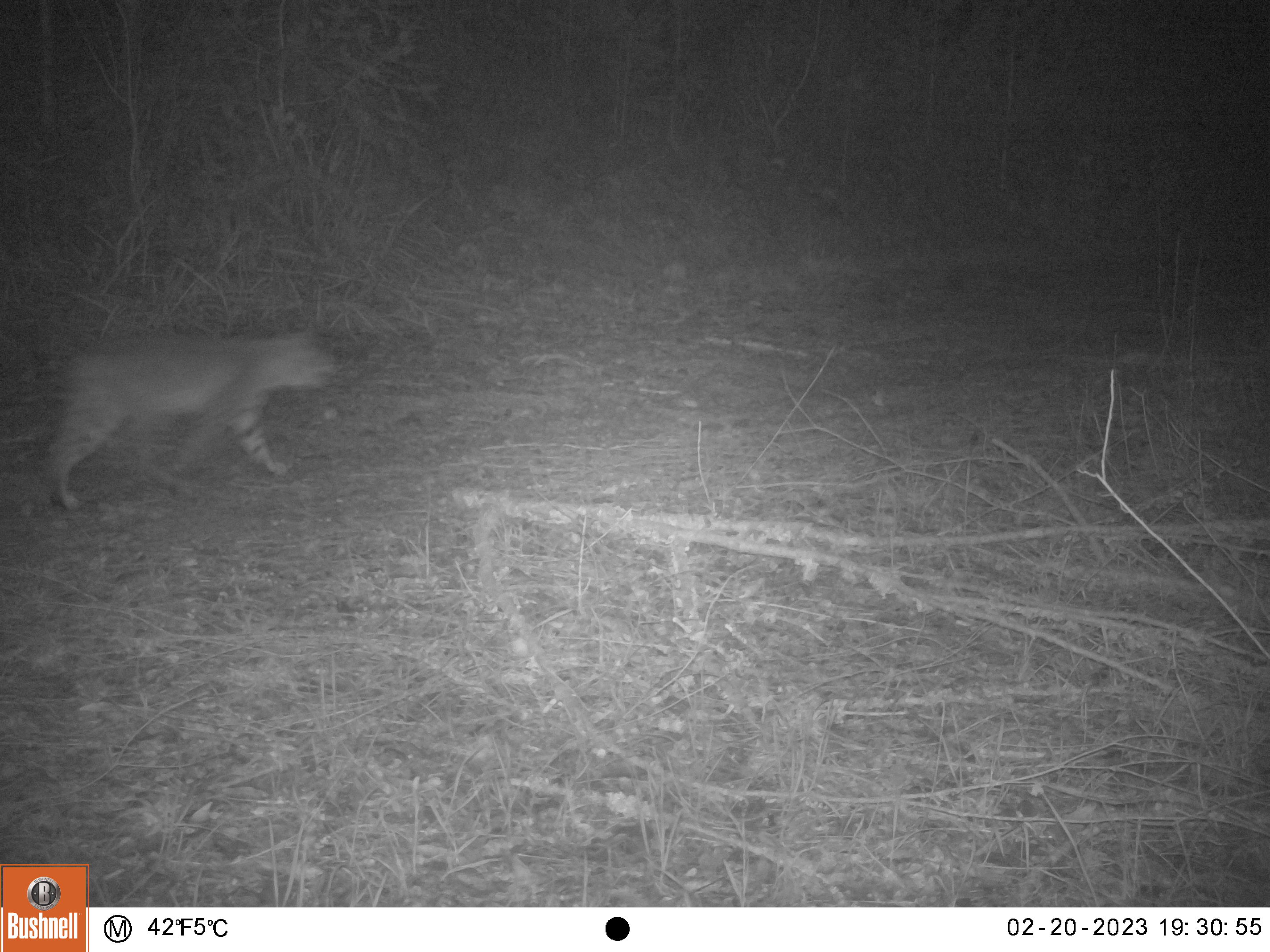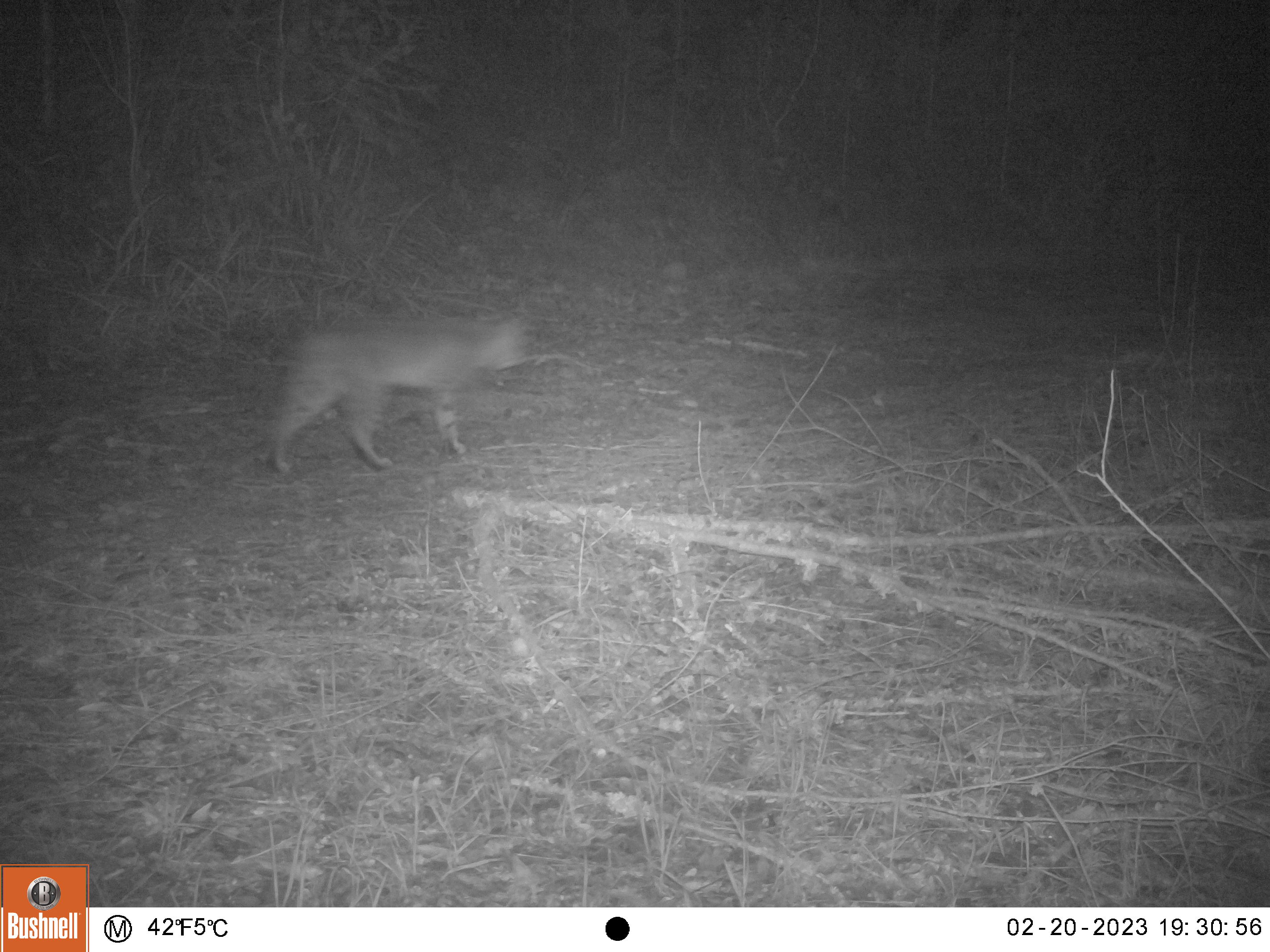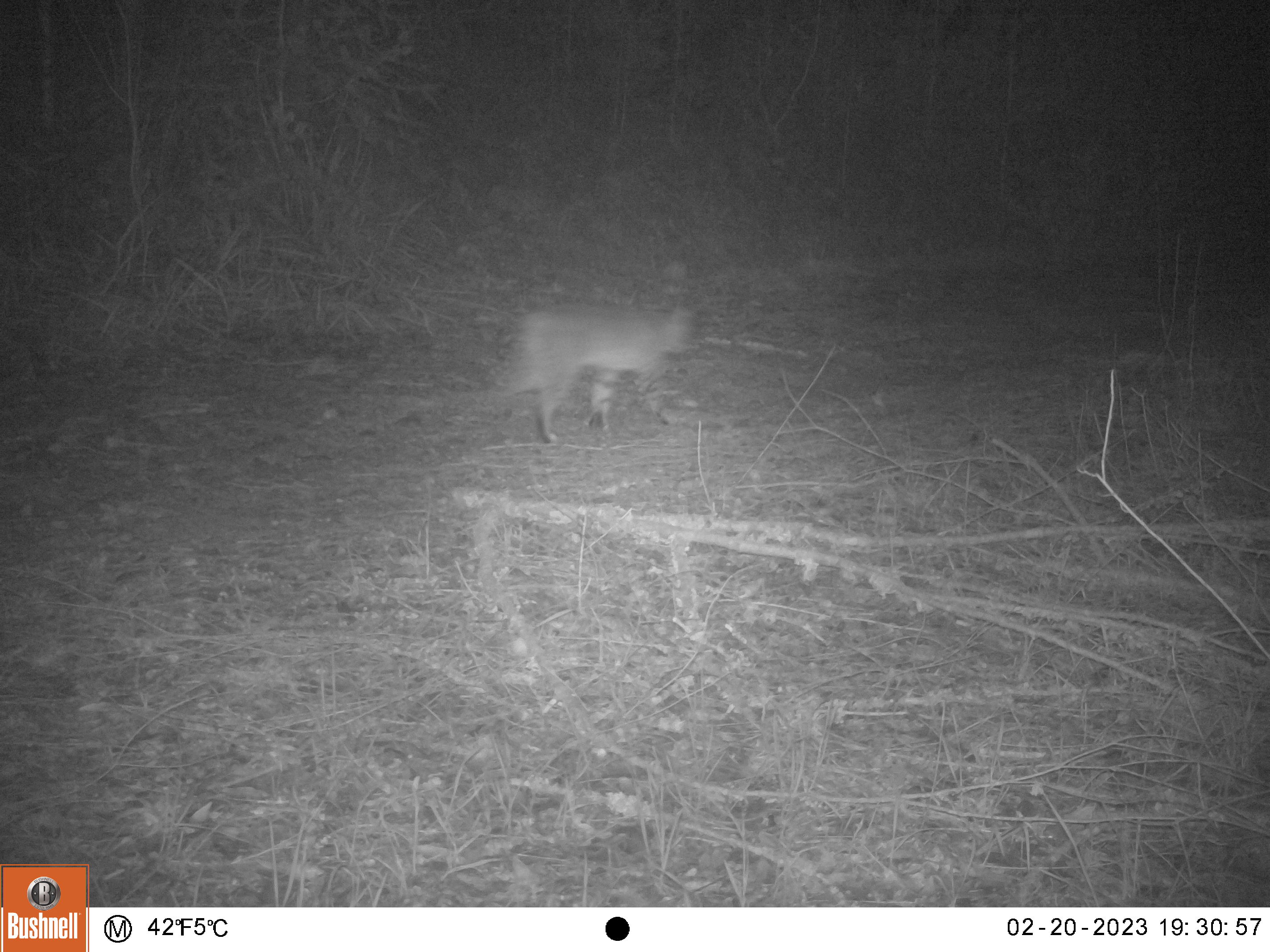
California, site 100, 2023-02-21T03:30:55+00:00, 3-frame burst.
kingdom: Animalia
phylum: Chordata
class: Mammalia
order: Carnivora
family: Felidae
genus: Lynx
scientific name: Lynx rufus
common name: bobcat